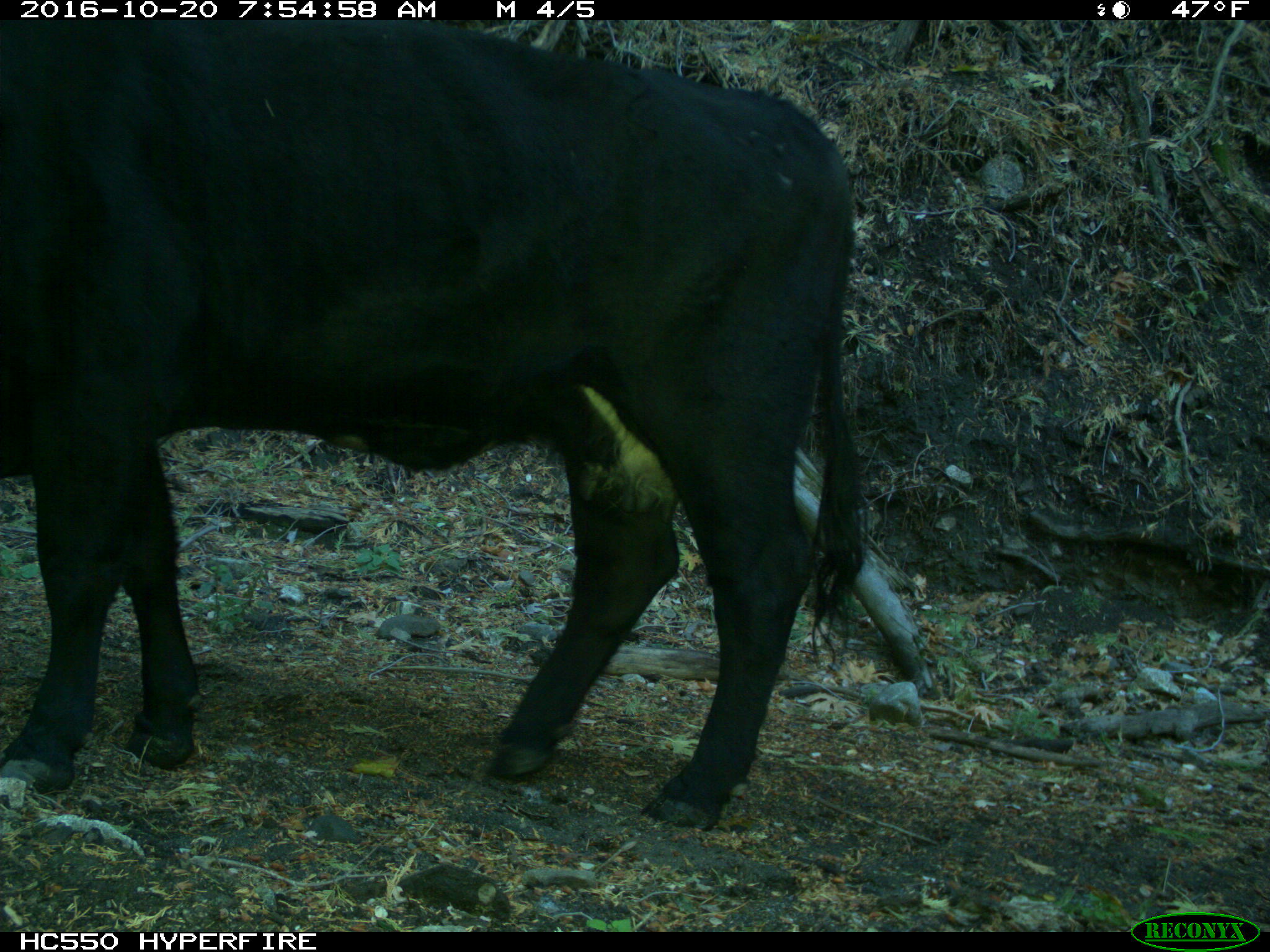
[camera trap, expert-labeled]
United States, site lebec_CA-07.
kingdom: Animalia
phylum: Chordata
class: Mammalia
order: Artiodactyla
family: Bovidae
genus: Bos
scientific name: Bos taurus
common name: domestic cow